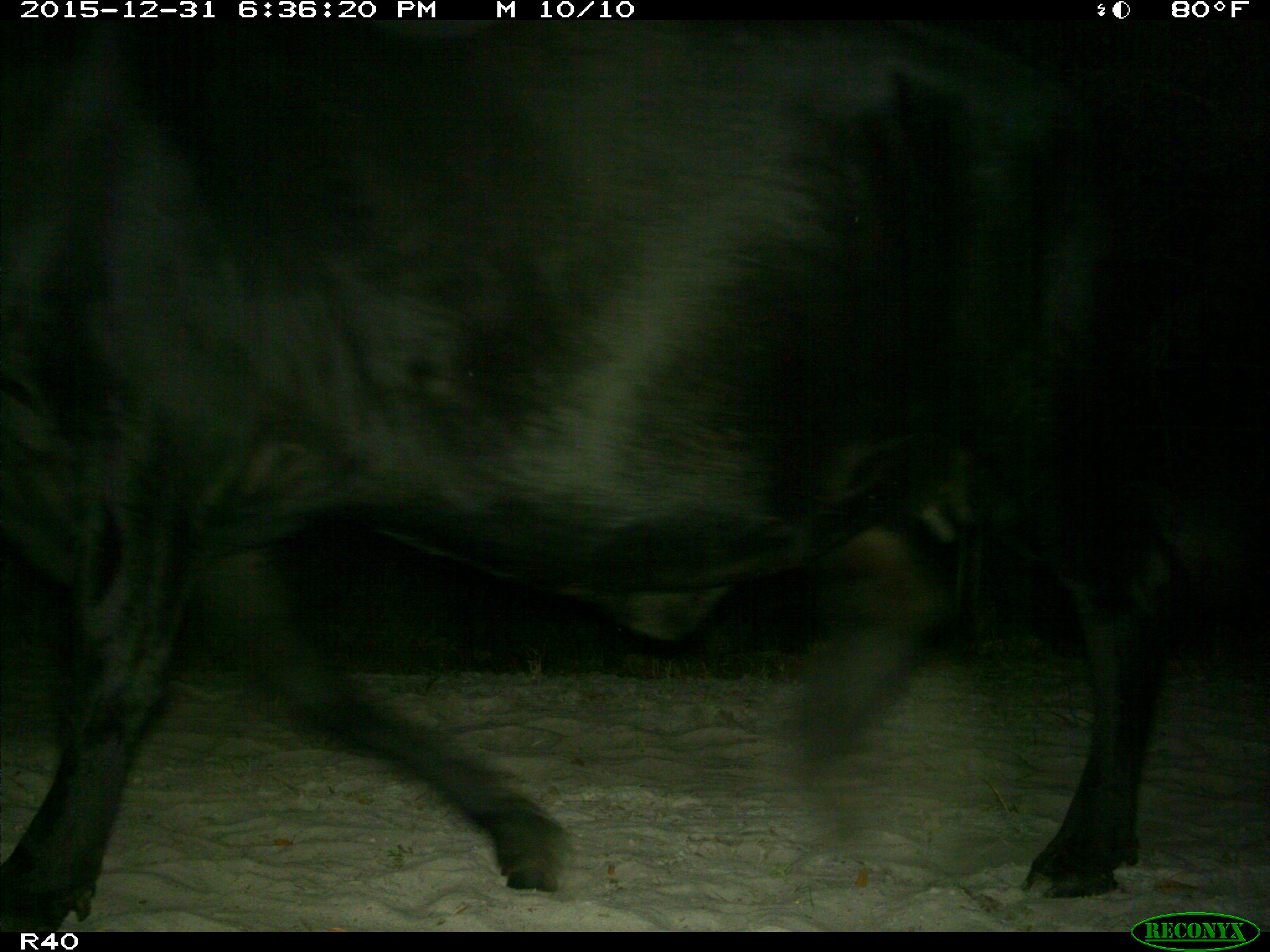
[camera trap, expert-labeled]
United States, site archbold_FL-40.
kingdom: Animalia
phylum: Chordata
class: Mammalia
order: Artiodactyla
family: Bovidae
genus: Bos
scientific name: Bos taurus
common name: domestic cow